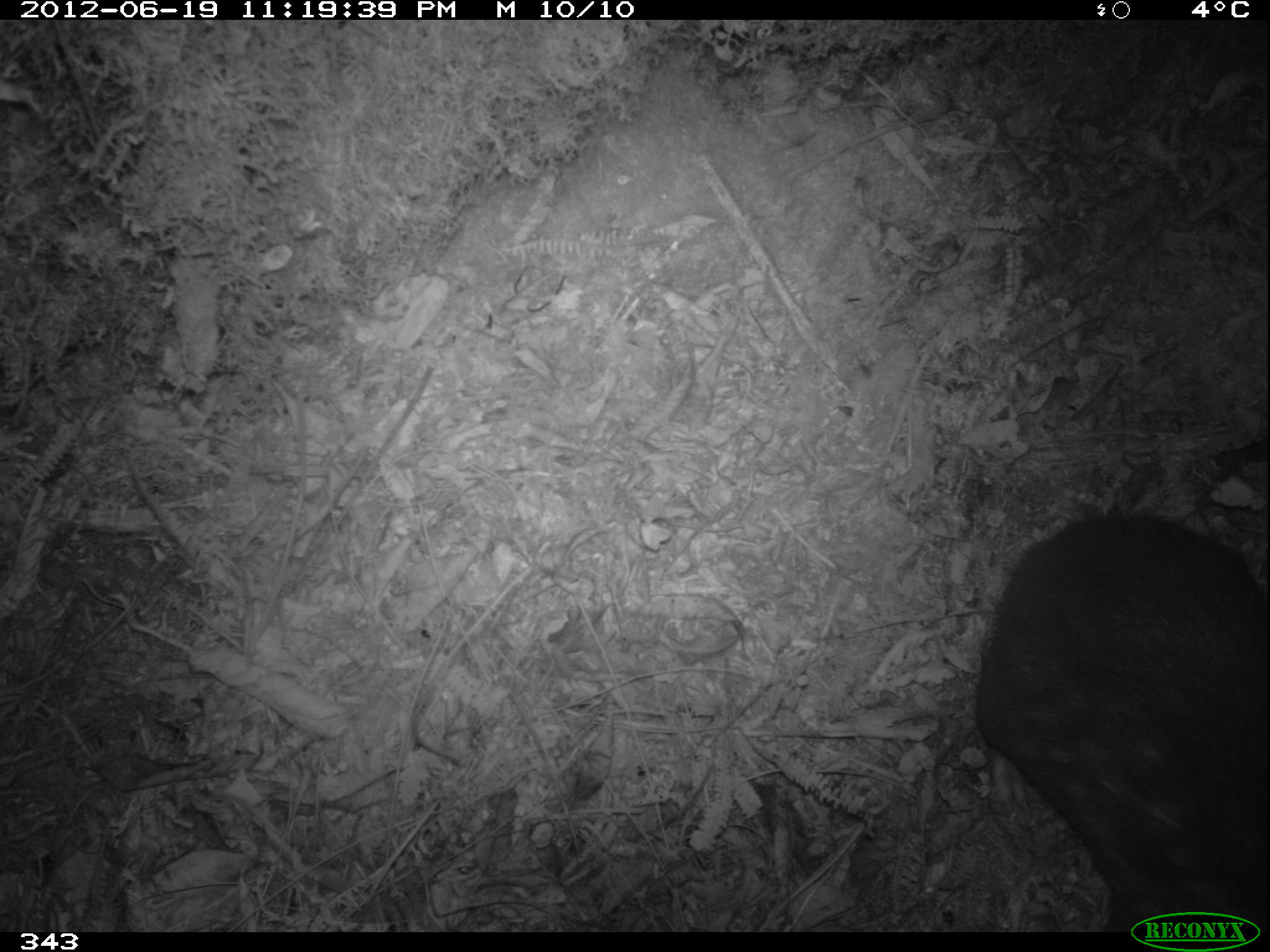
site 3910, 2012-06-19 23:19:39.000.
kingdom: Animalia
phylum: Chordata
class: Mammalia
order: Rodentia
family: Cuniculidae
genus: Cuniculus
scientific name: Cuniculus taczanowskii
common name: mountain paca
Cuniculus taczanowskii (mountain paca).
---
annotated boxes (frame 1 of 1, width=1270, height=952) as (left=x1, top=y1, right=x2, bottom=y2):
cuniculus taczanowskii: (left=971, top=507, right=1268, bottom=932)